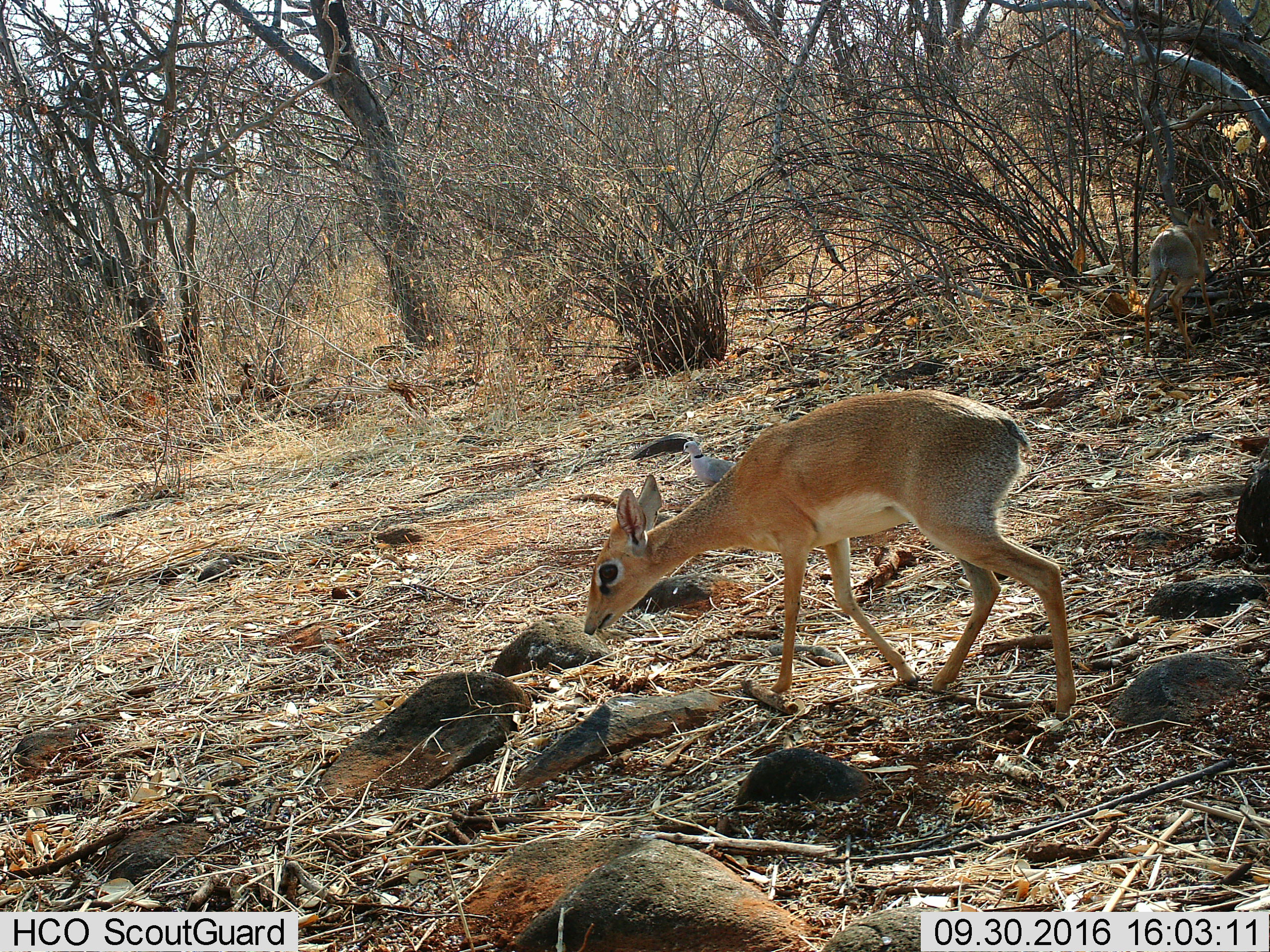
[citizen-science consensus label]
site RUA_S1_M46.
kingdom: Animalia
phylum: Chordata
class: Aves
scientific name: Aves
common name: bird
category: birdother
Birdother (bird) (Aves), count 1. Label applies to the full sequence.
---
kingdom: Animalia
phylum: Chordata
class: Mammalia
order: Artiodactyla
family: Bovidae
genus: Madoqua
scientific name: Madoqua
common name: dik-dik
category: dikdik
Dikdik (dik-dik) (Madoqua), count 2. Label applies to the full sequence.